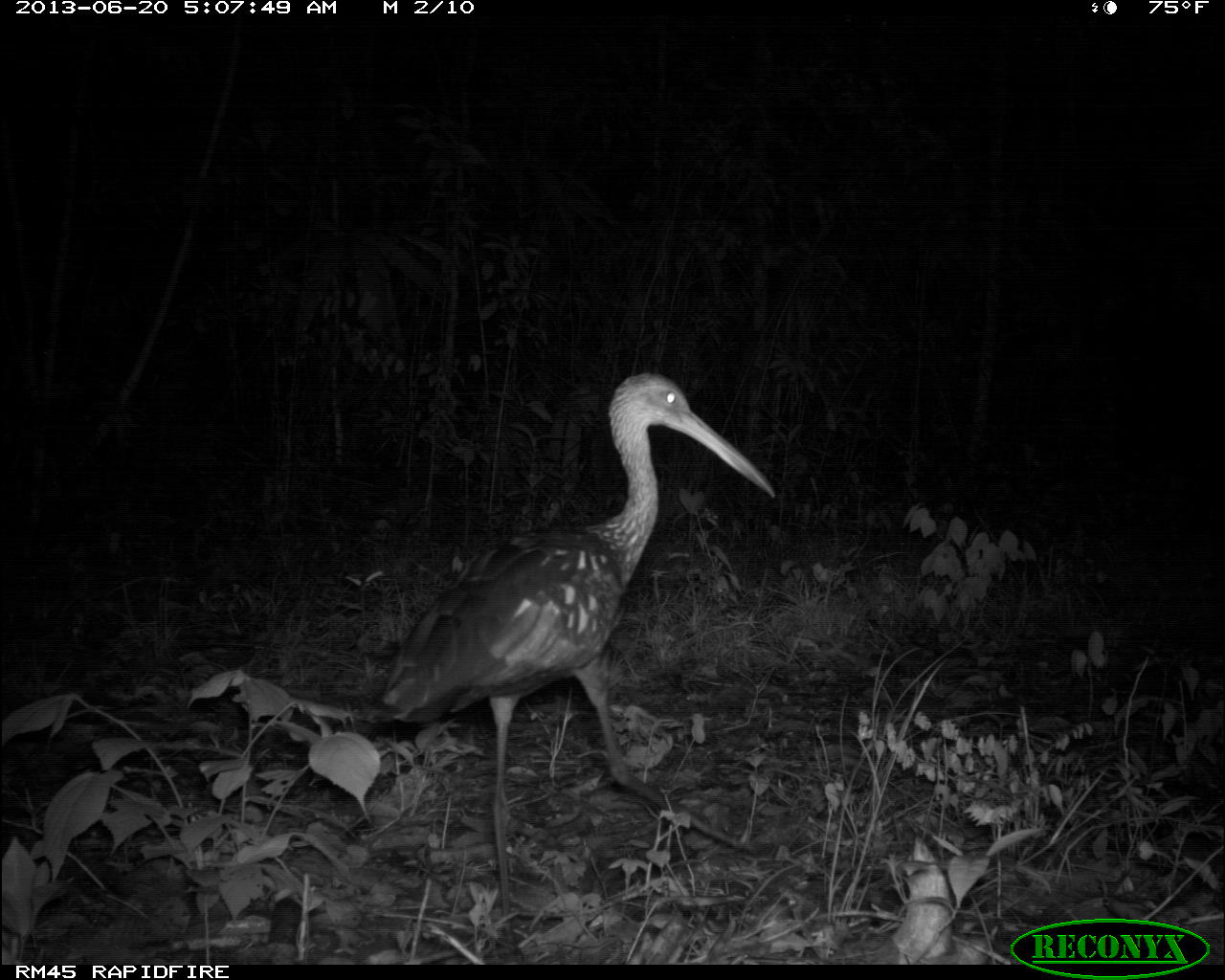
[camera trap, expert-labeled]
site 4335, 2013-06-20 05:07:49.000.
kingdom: Animalia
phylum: Chordata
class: Aves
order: Gruiformes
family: Aramidae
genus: Aramus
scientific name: Aramus guarauna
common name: limpkin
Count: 1.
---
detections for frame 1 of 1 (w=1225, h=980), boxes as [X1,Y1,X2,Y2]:
aramus guarauna: [352,370,774,958]